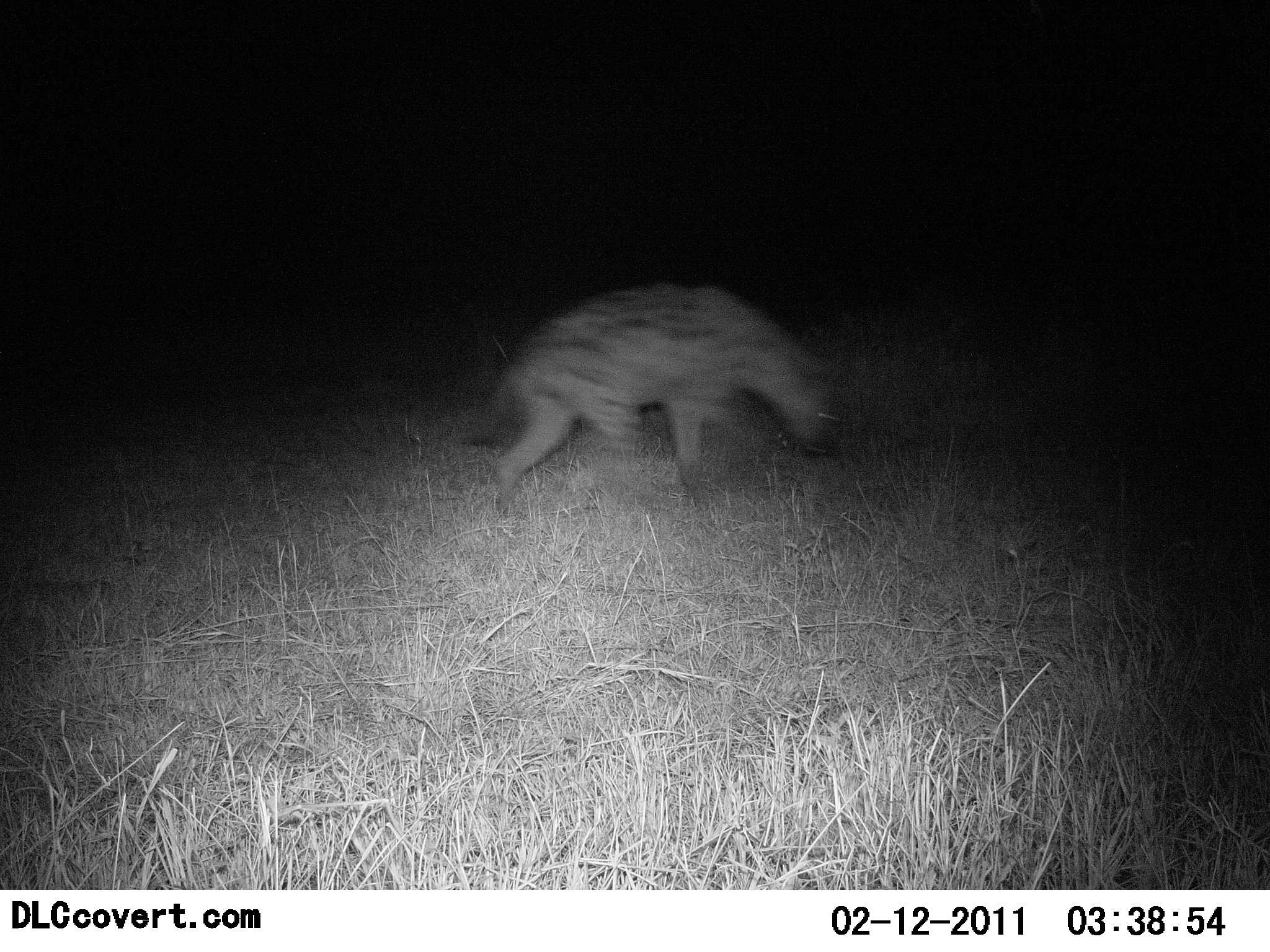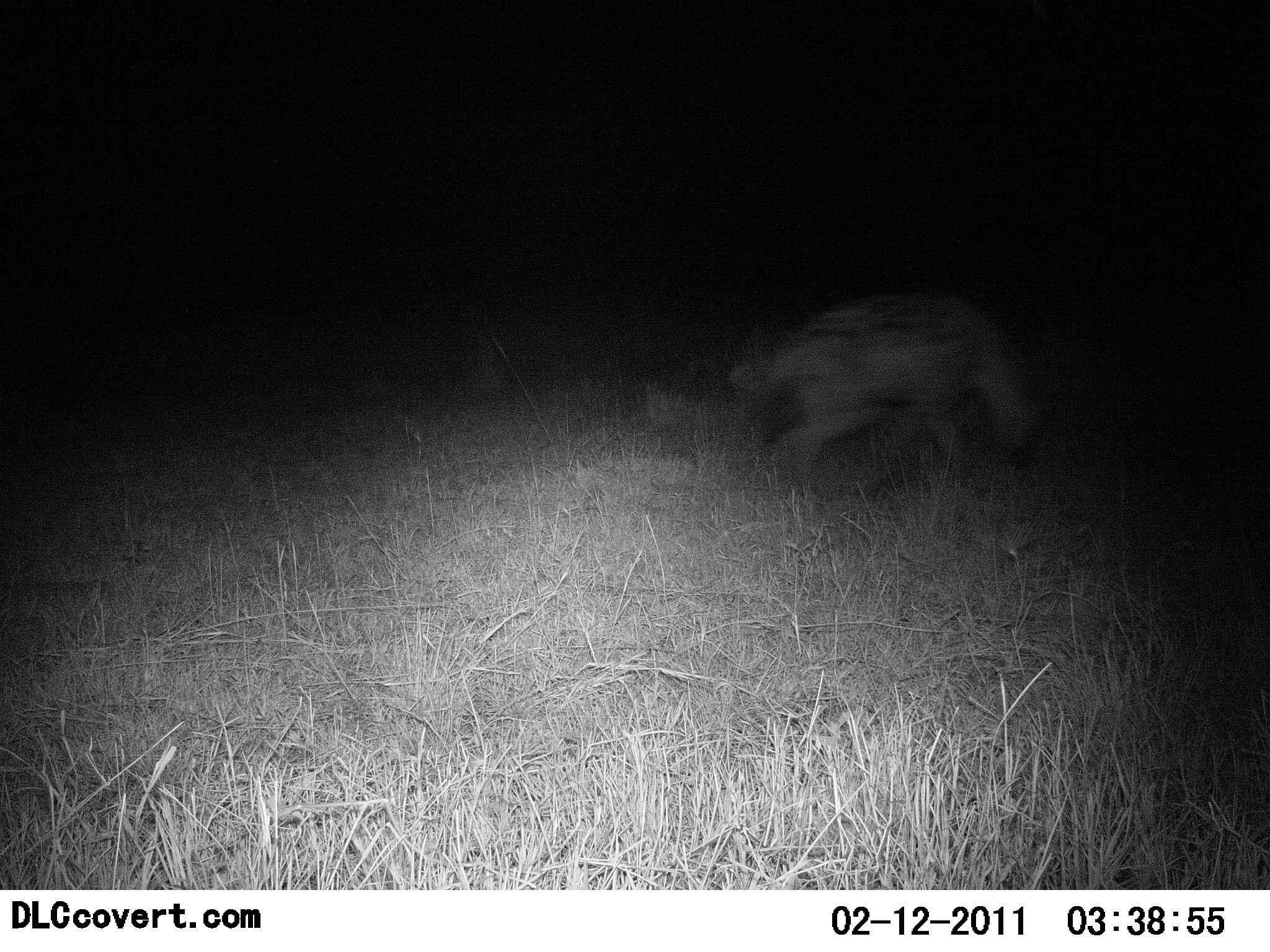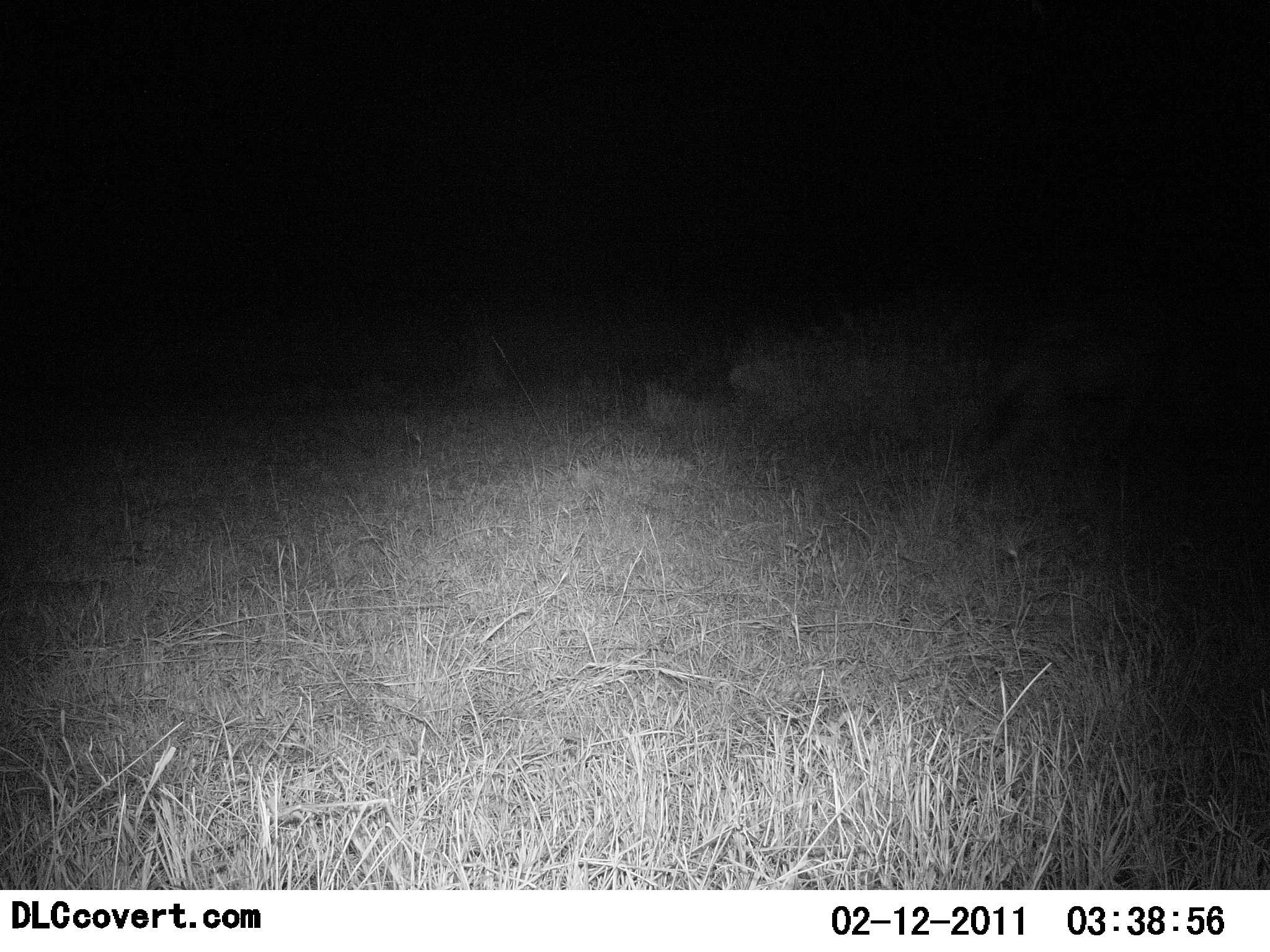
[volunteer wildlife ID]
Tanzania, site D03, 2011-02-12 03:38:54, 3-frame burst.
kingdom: Animalia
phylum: Chordata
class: Mammalia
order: Carnivora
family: Hyaenidae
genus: Crocuta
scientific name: Crocuta crocuta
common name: spotted hyena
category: hyenaspotted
Hyenaspotted (spotted hyena) (Crocuta crocuta), count 1. Behavior (volunteer vote fractions): standing 0%, resting 0%, moving 100%, interacting 0%. Young present (vote fraction): 0%. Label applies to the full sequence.